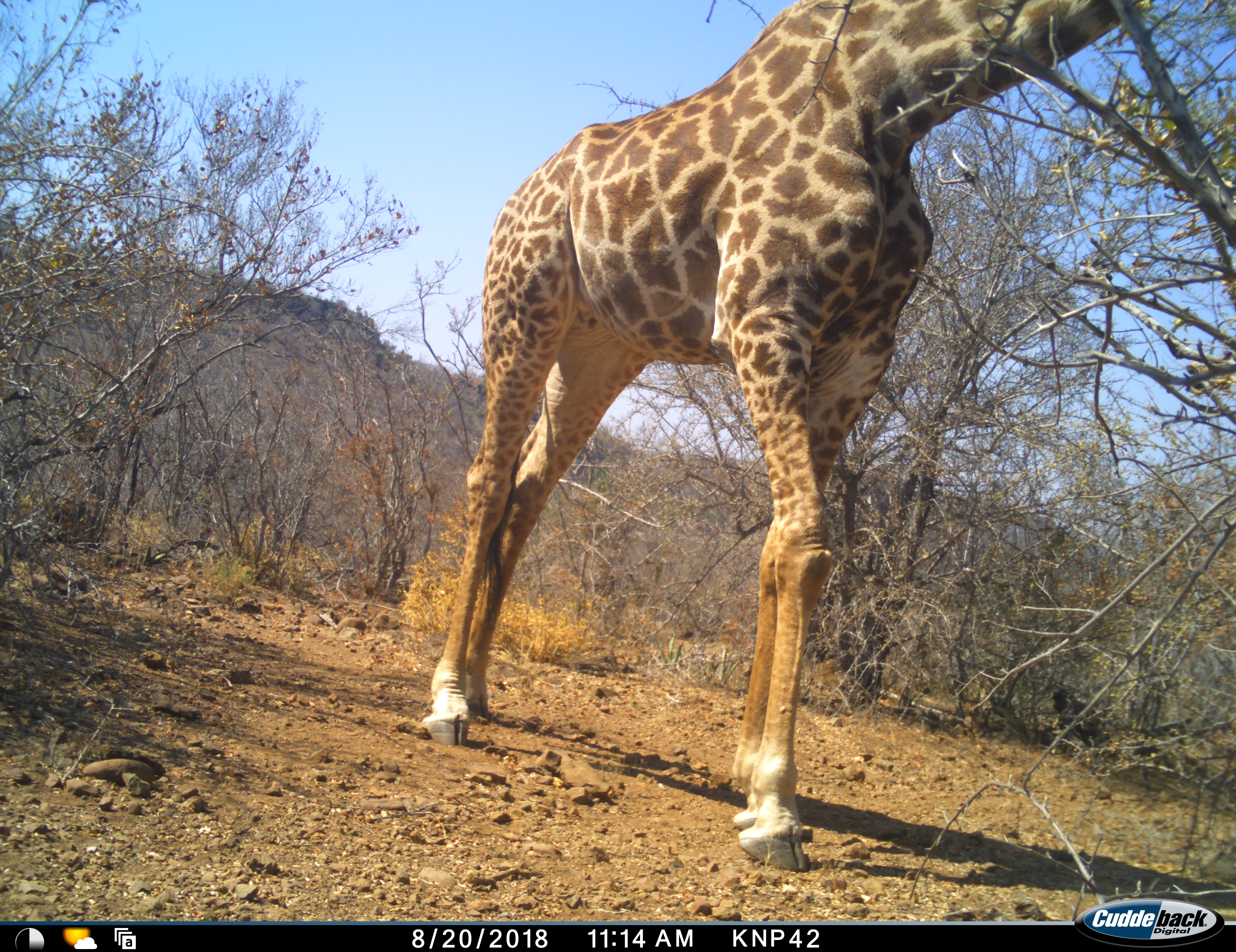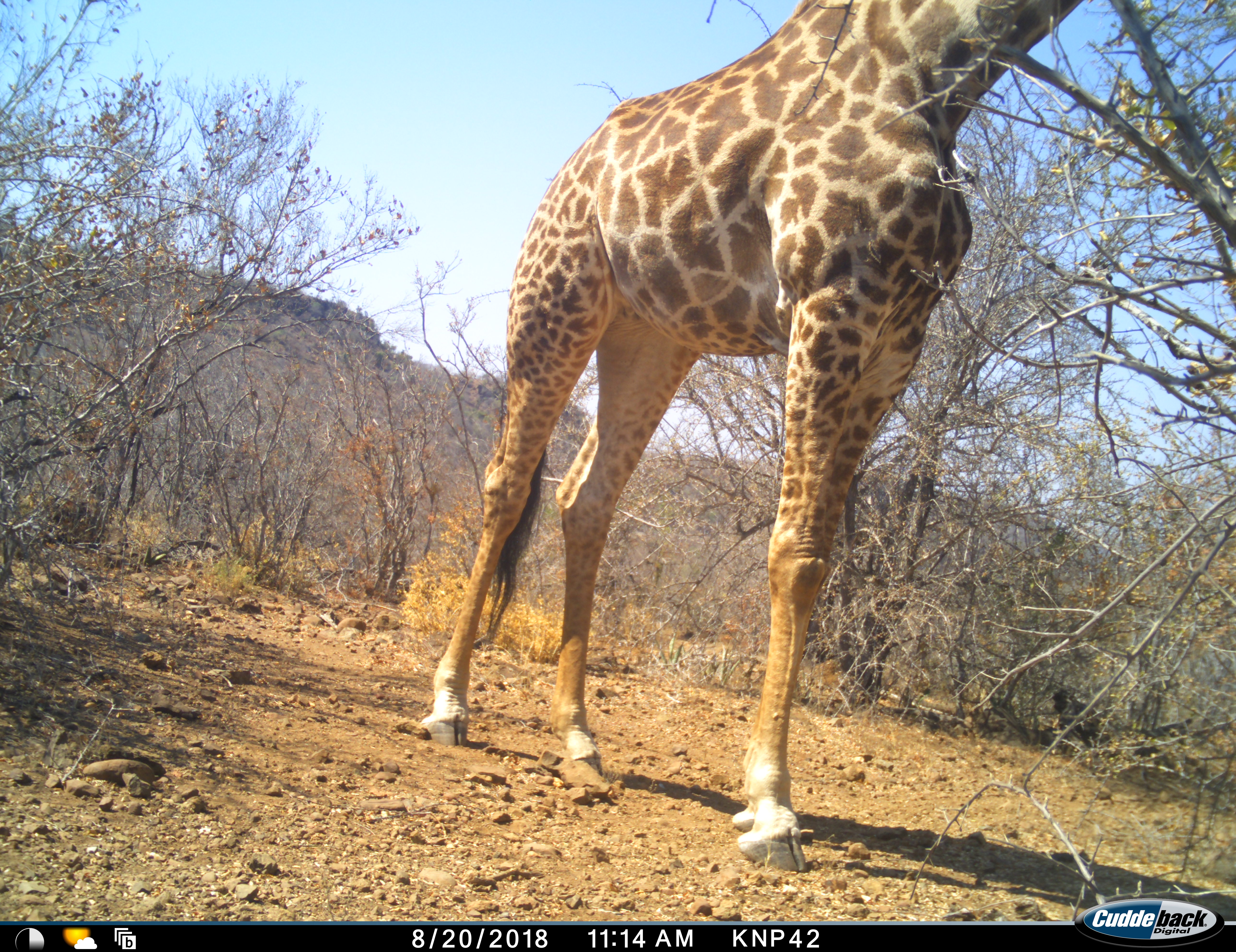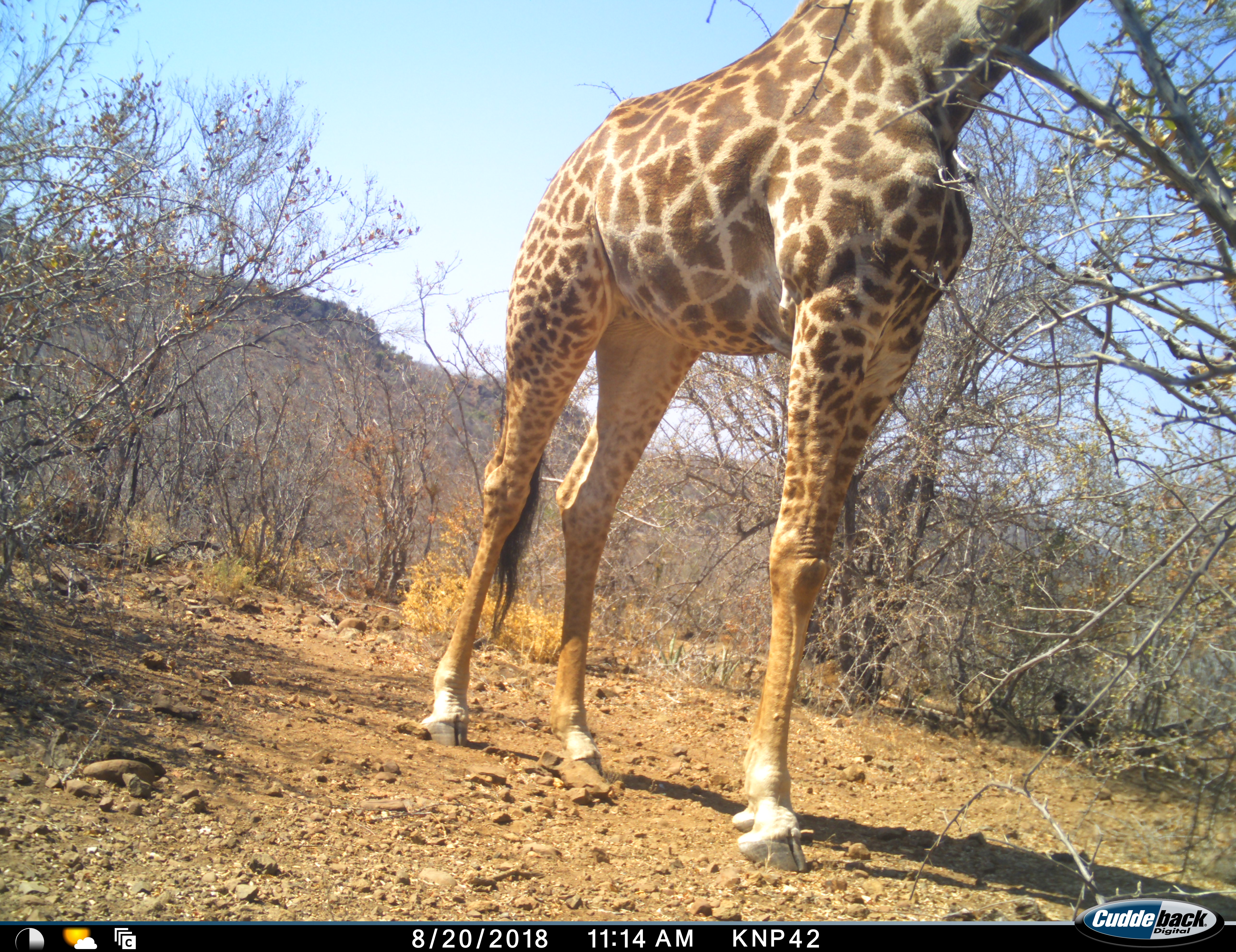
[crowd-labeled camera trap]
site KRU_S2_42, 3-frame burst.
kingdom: Animalia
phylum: Chordata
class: Mammalia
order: Artiodactyla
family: Giraffidae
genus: Giraffa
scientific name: Giraffa camelopardalis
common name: giraffe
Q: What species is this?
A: Giraffe (Giraffa camelopardalis).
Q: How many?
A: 1.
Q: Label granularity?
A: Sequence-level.